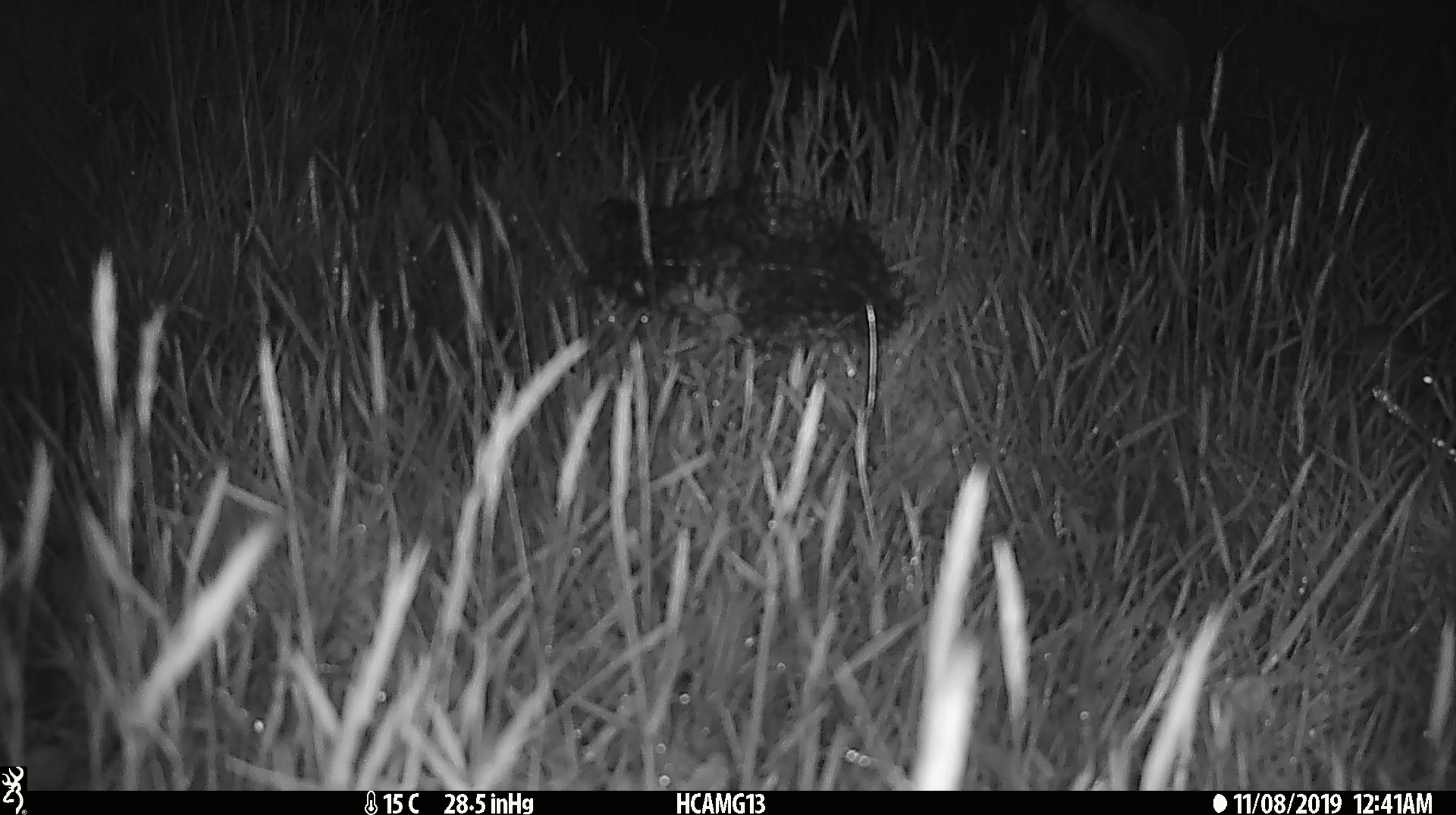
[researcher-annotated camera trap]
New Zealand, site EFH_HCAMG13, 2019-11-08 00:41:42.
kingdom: Animalia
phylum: Chordata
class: Mammalia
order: Rodentia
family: Muridae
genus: Mus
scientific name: Mus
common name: mouse